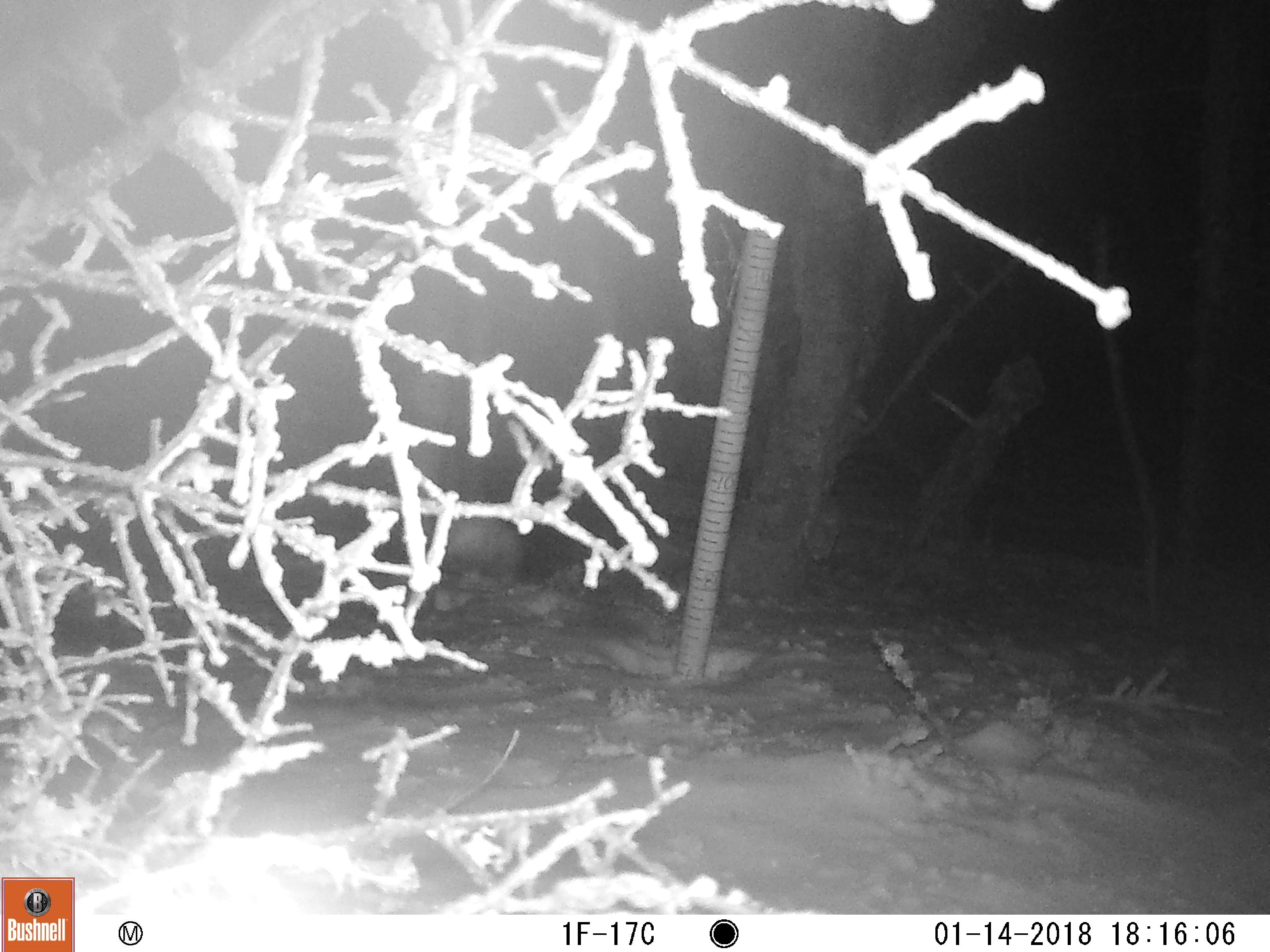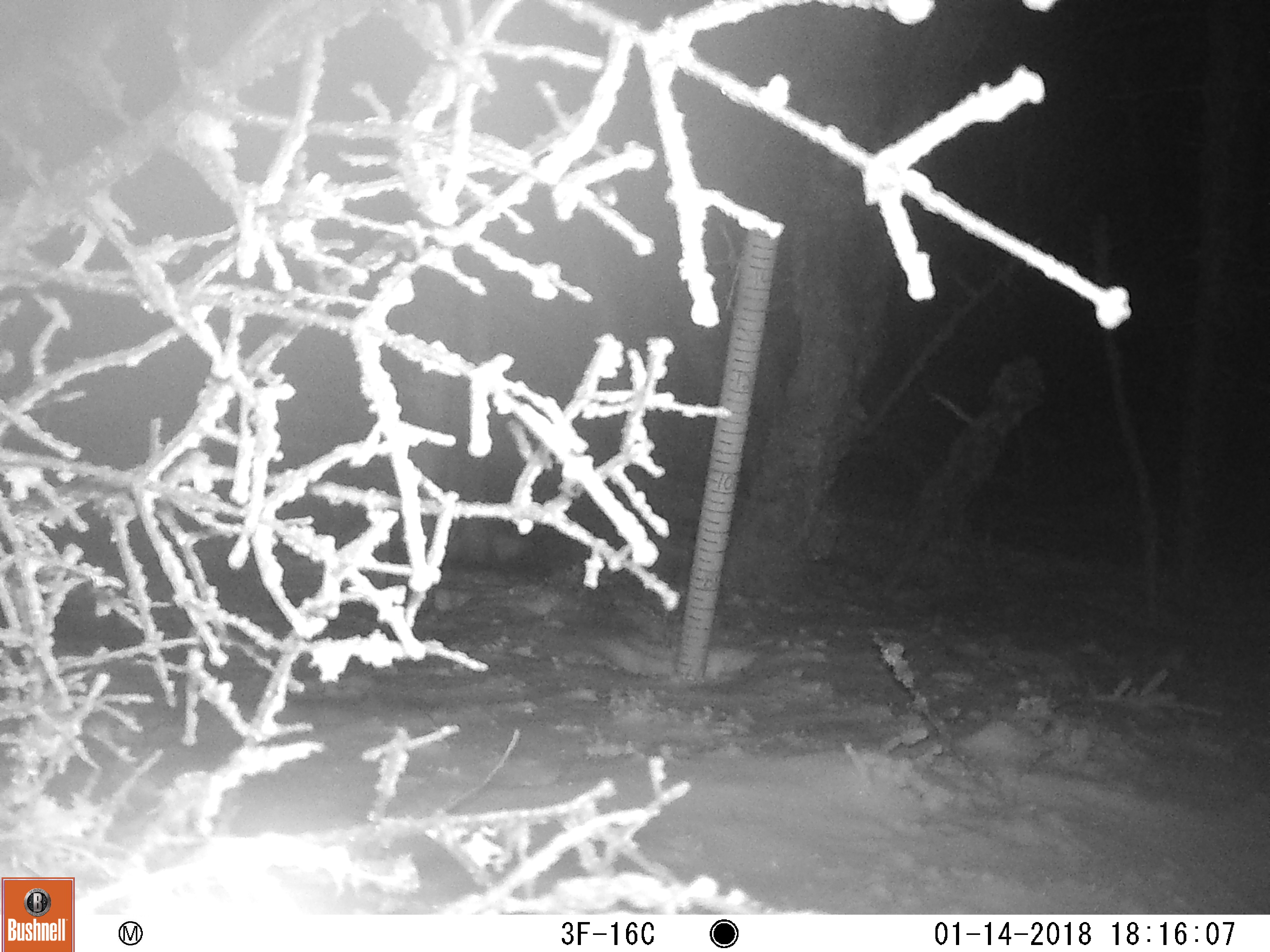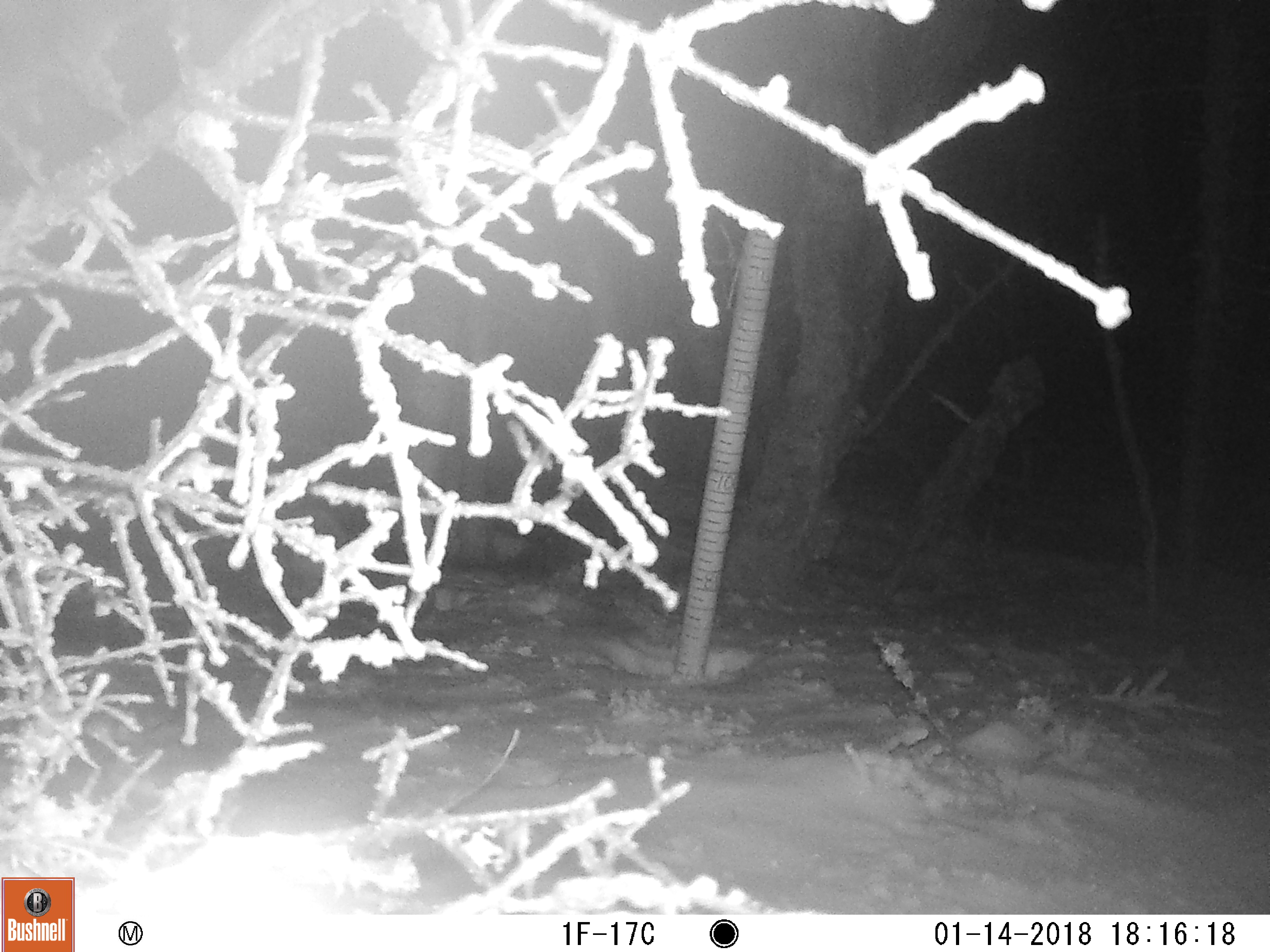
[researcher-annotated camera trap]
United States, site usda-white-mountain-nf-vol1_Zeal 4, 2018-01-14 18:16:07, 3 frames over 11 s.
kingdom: Animalia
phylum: Chordata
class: Mammalia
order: Lagomorpha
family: Leporidae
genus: Lepus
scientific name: Lepus americanus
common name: snowshoe hare